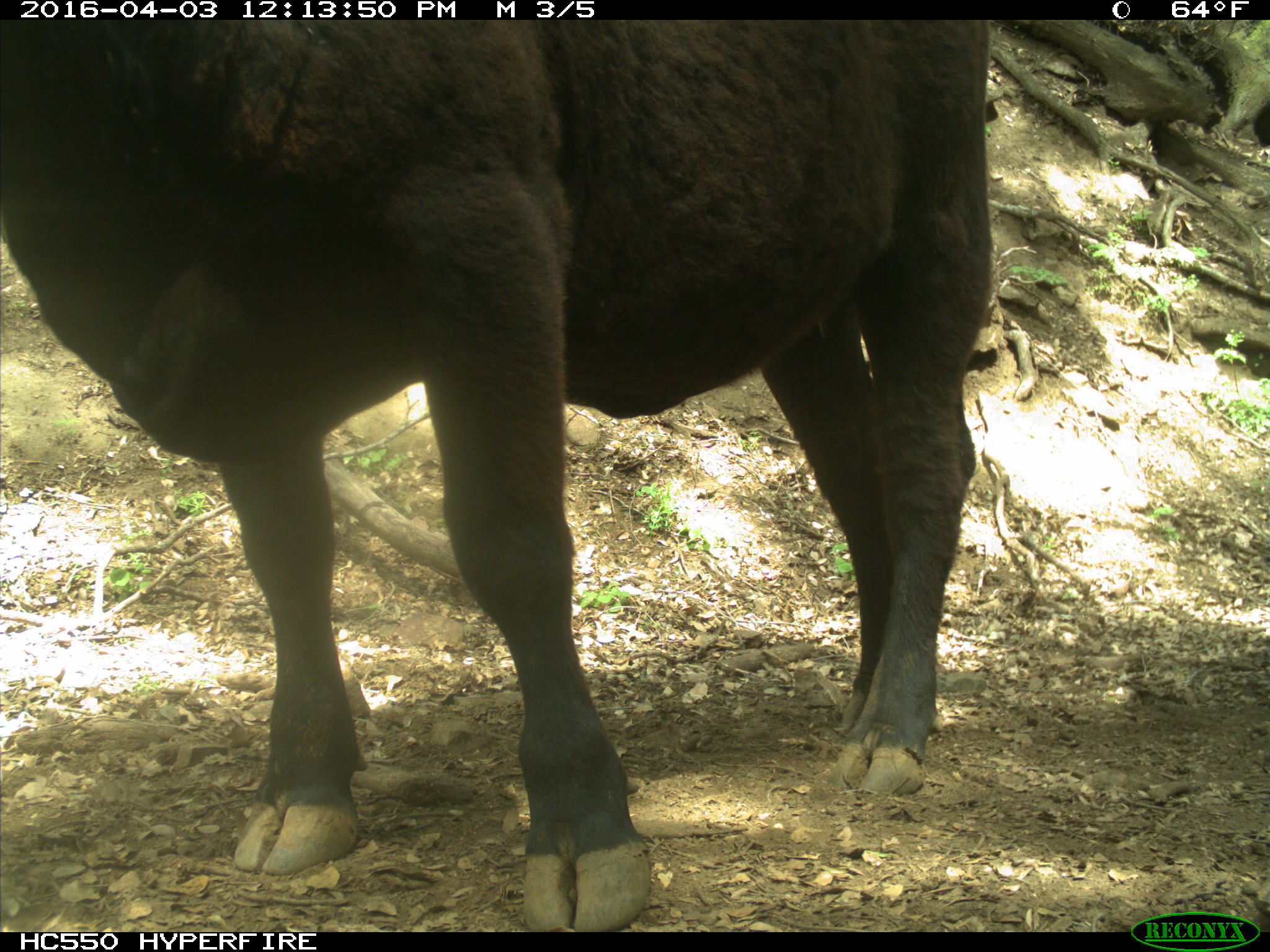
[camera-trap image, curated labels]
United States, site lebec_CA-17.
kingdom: Animalia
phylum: Chordata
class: Mammalia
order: Artiodactyla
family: Bovidae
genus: Bos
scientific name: Bos taurus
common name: domestic cow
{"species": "Bos taurus (domestic cow)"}